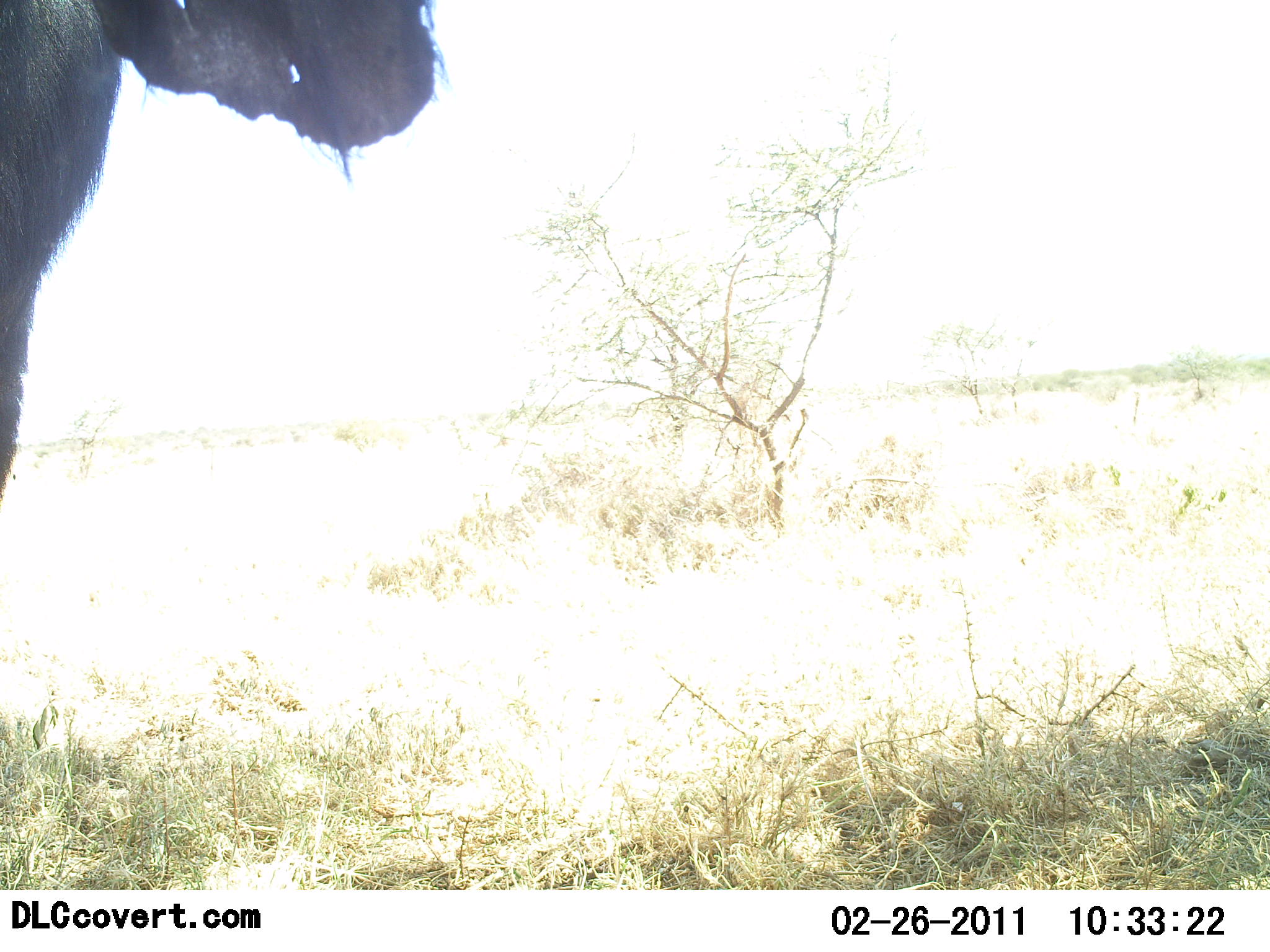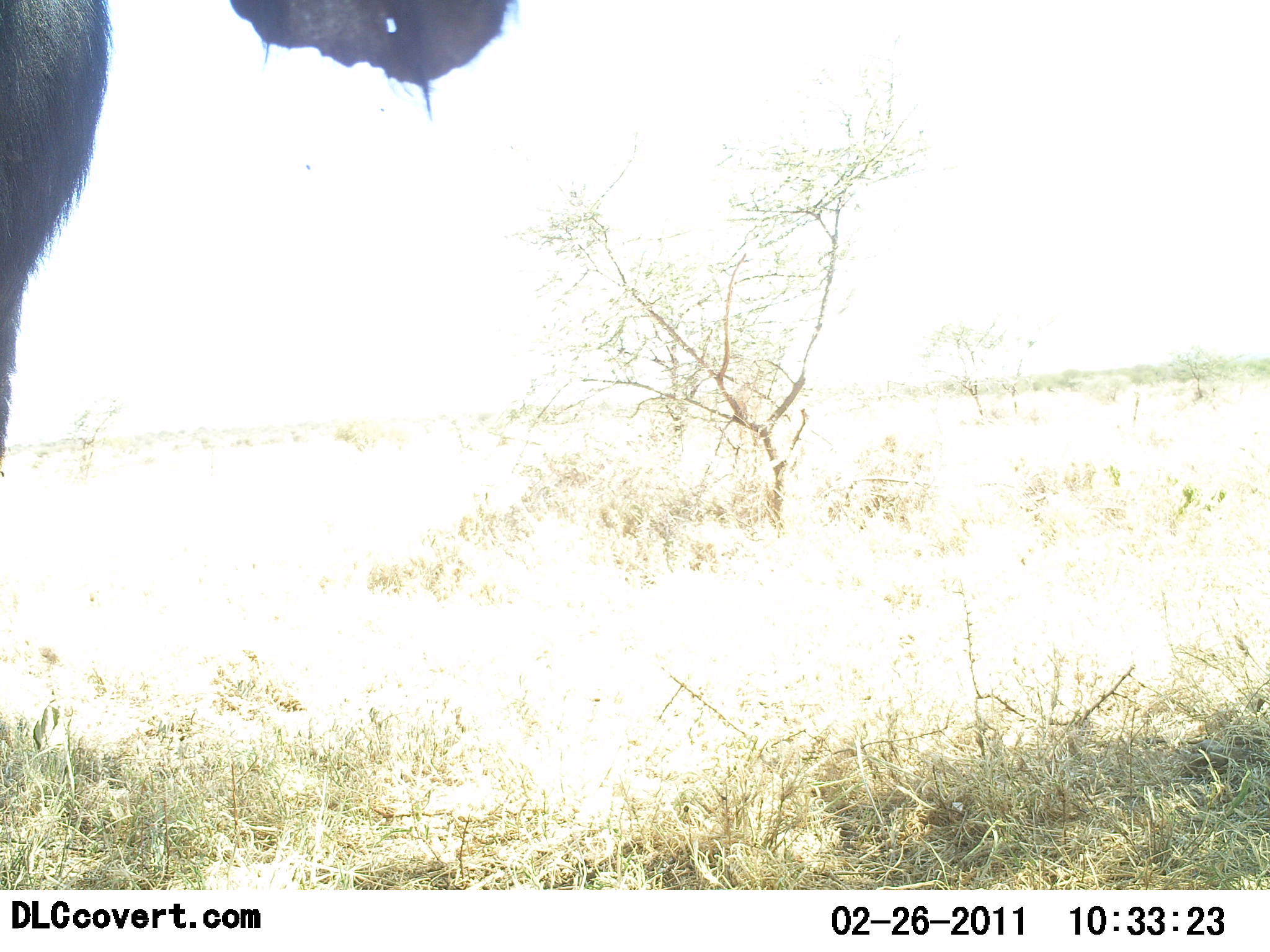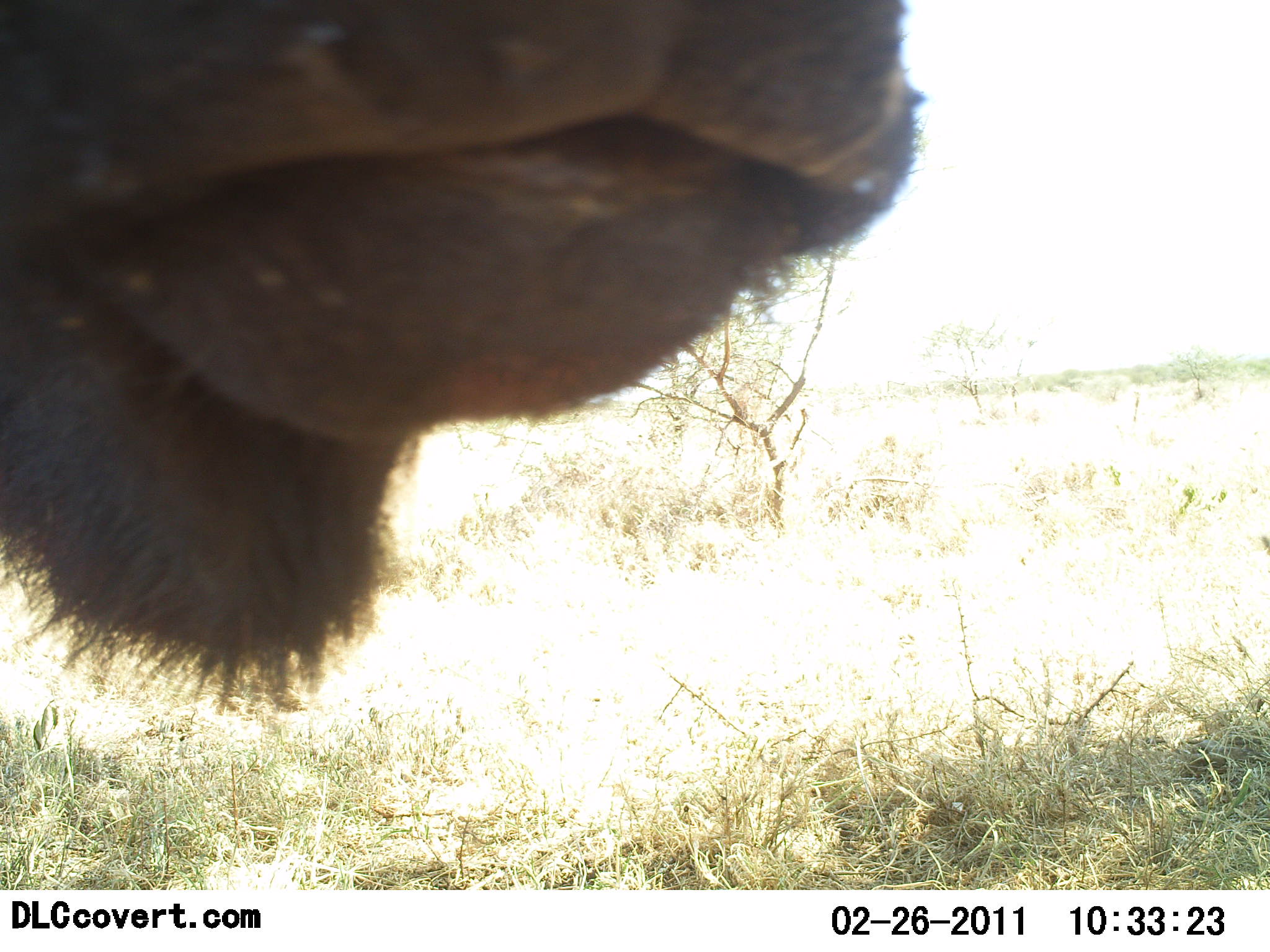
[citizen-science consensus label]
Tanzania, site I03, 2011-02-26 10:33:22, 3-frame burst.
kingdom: Animalia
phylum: Chordata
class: Mammalia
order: Artiodactyla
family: Bovidae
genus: Syncerus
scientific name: Syncerus caffer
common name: cape buffalo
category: buffalo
Buffalo (cape buffalo) (Syncerus caffer), count 1. Behavior (volunteer vote fractions): standing 75%, resting 0%, moving 25%, interacting 12%. Young present (vote fraction): 0%. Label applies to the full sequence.